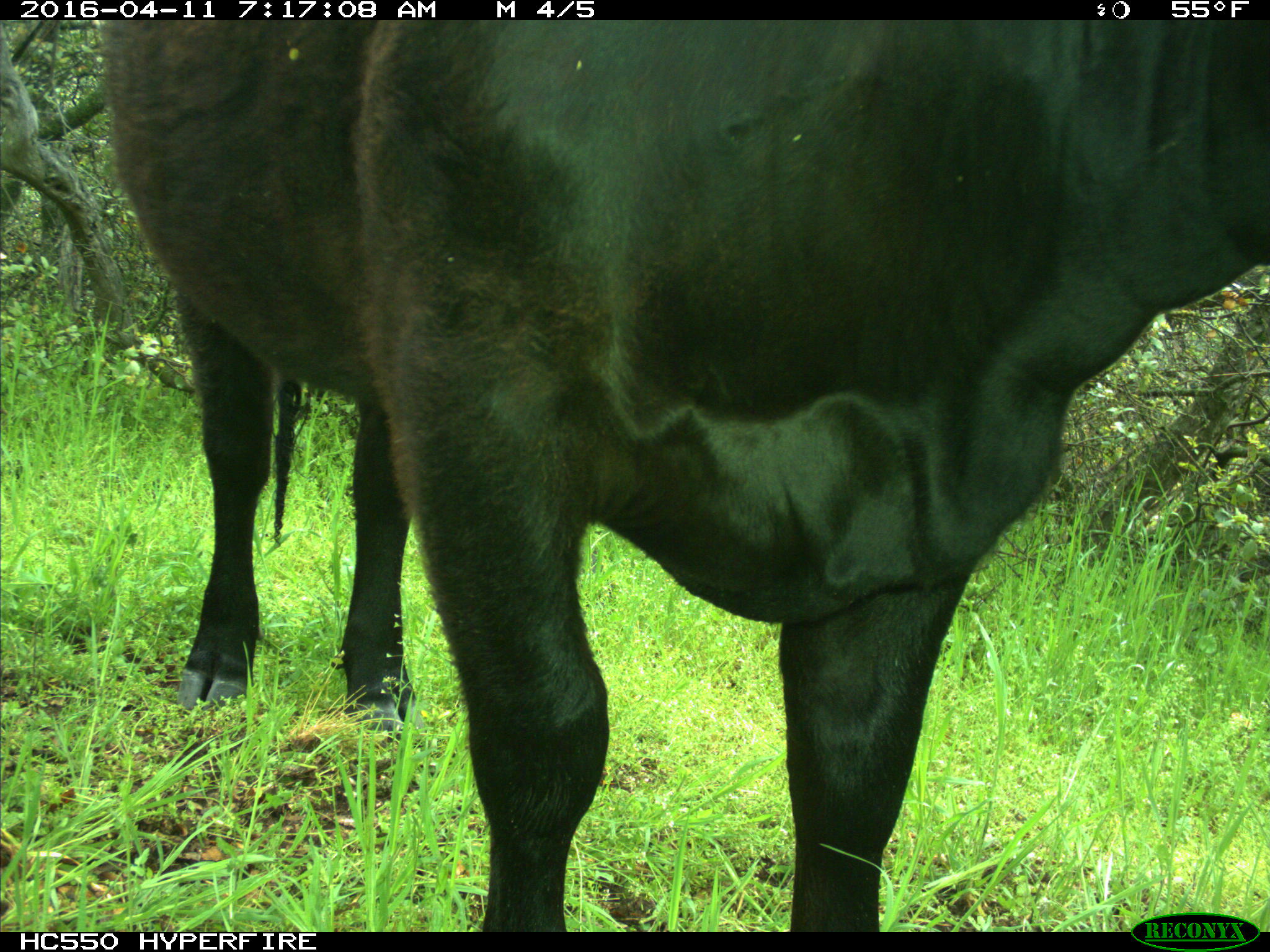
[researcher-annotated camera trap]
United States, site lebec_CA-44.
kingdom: Animalia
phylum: Chordata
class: Mammalia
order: Artiodactyla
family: Bovidae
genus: Bos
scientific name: Bos taurus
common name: domestic cow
Bos taurus (domestic cow).